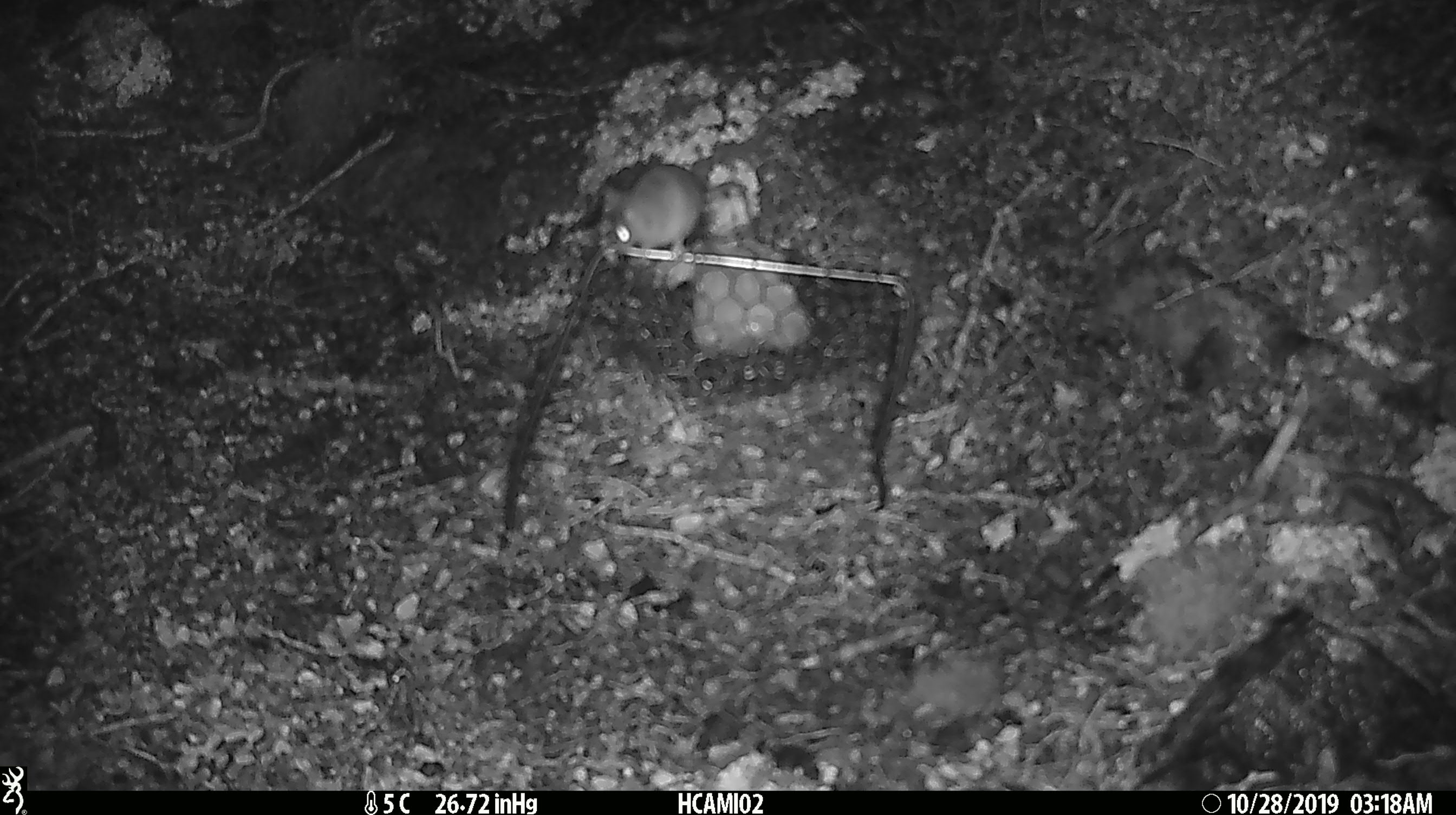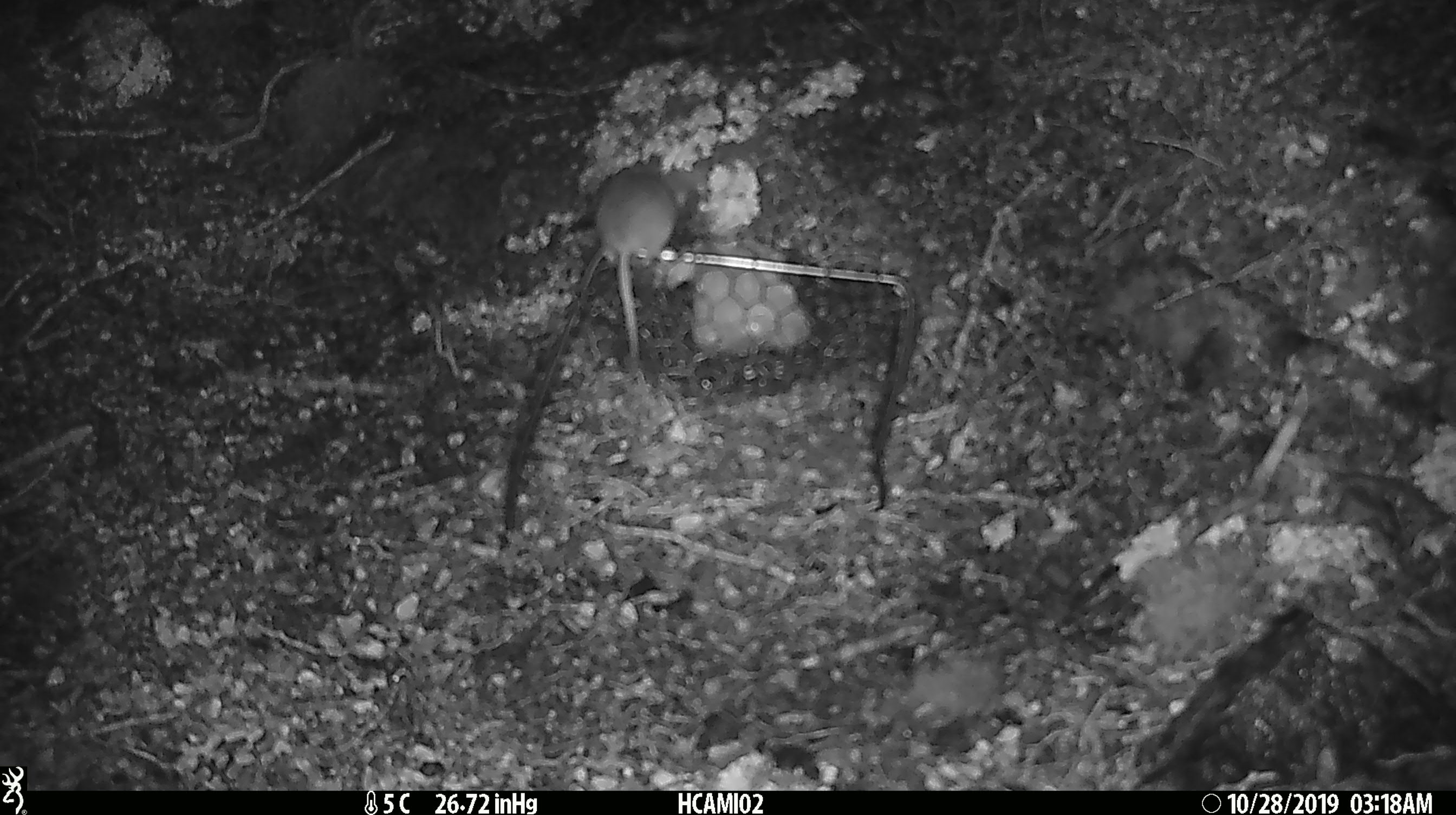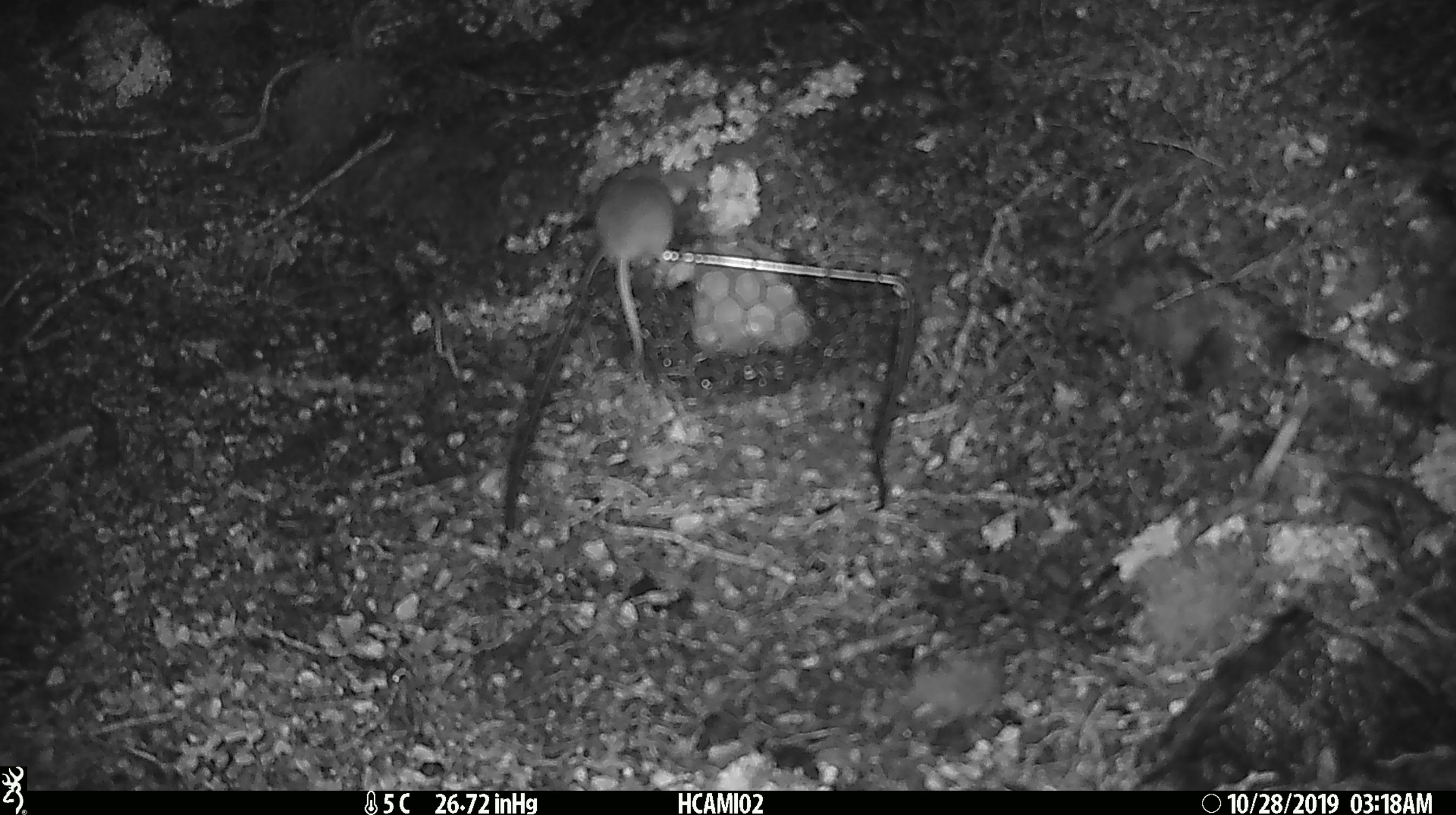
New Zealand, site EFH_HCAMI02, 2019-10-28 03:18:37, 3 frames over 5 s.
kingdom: Animalia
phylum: Chordata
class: Mammalia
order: Rodentia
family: Muridae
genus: Mus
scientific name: Mus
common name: mouse